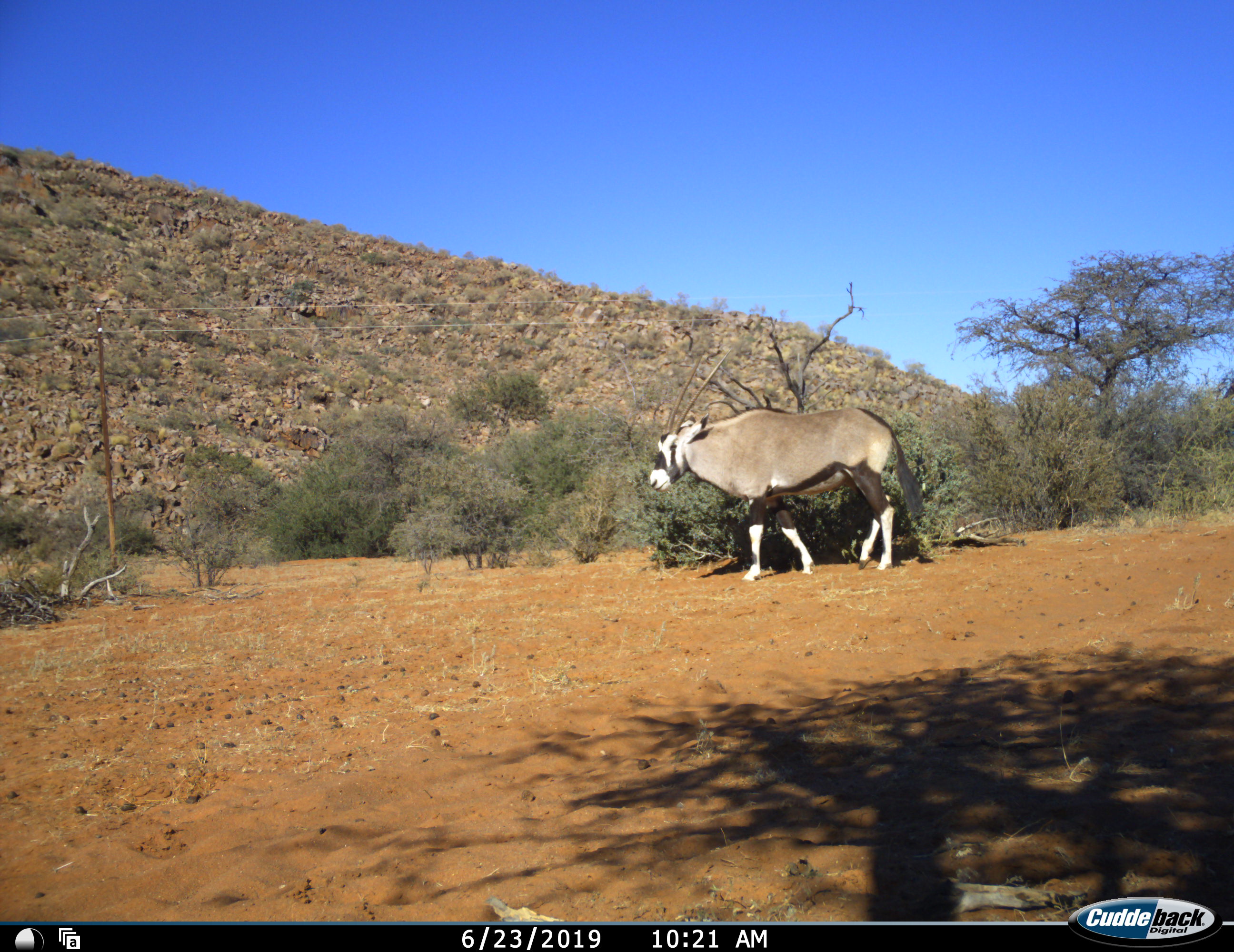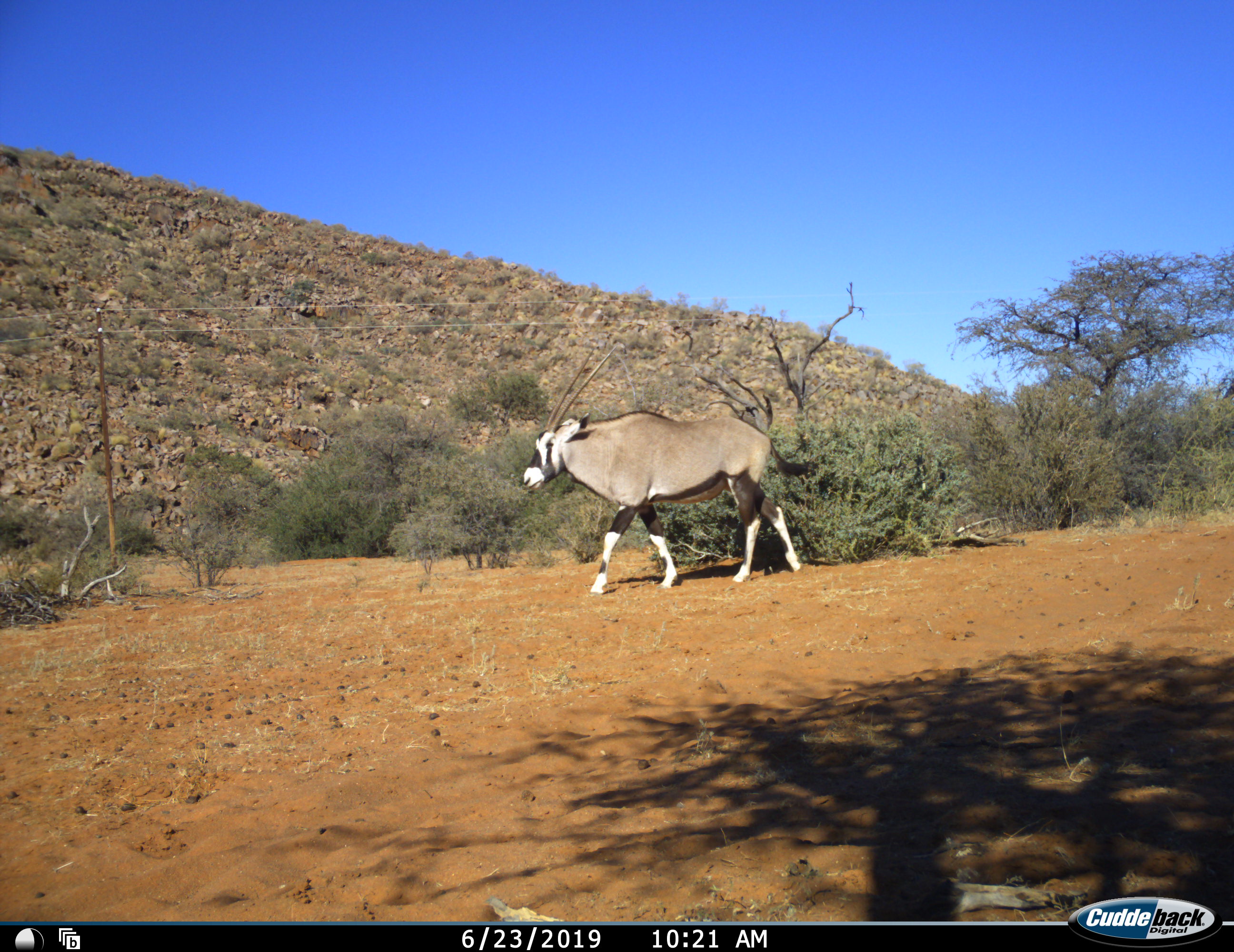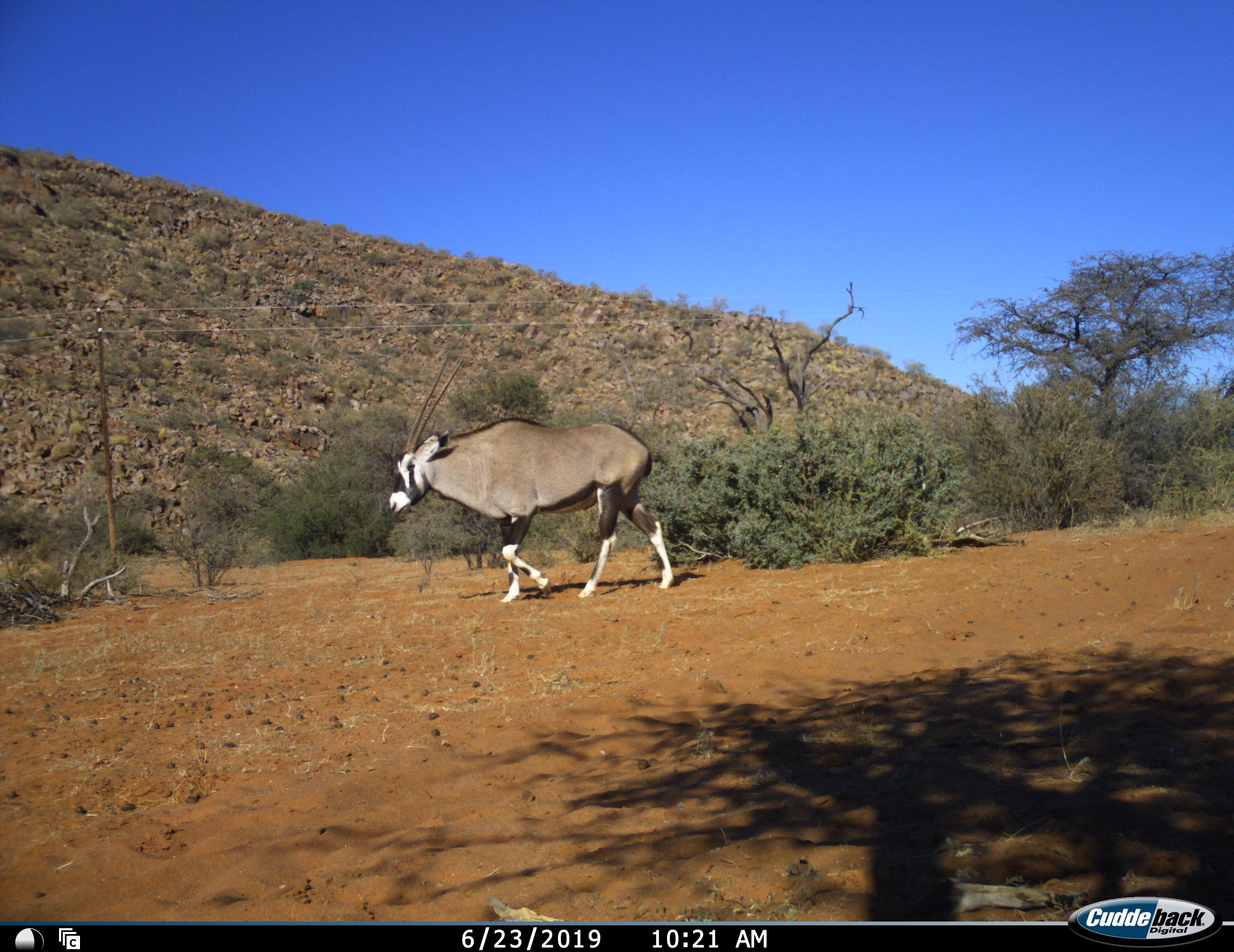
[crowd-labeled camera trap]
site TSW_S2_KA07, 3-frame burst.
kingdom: Animalia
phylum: Chordata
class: Mammalia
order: Artiodactyla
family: Bovidae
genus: Oryx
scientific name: Oryx gazella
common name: gemsbok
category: oryx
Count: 1.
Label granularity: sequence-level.